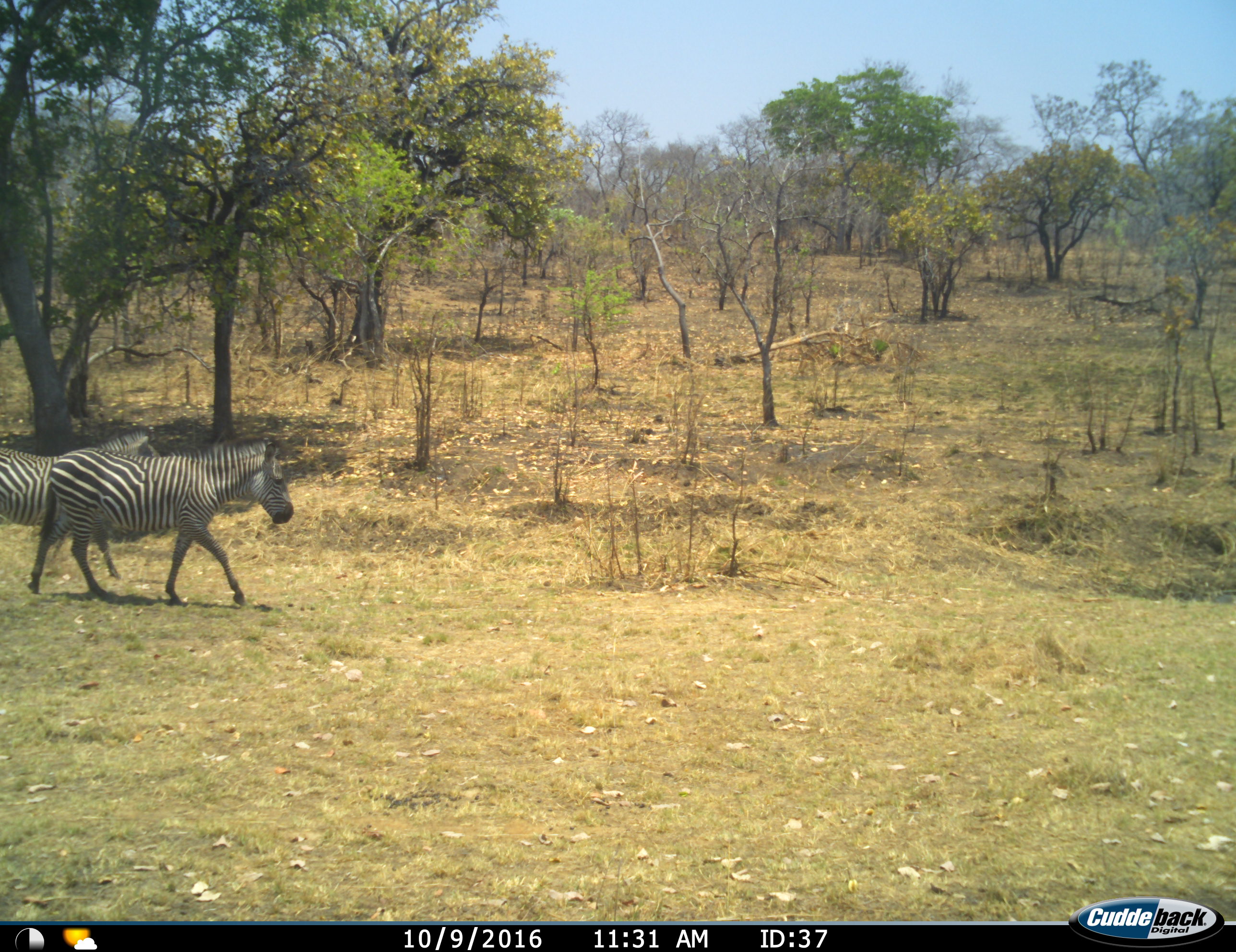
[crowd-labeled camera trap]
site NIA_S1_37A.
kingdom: Animalia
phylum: Chordata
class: Mammalia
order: Perissodactyla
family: Equidae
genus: Equus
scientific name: Equus quagga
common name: plains zebra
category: zebraplains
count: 2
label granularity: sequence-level